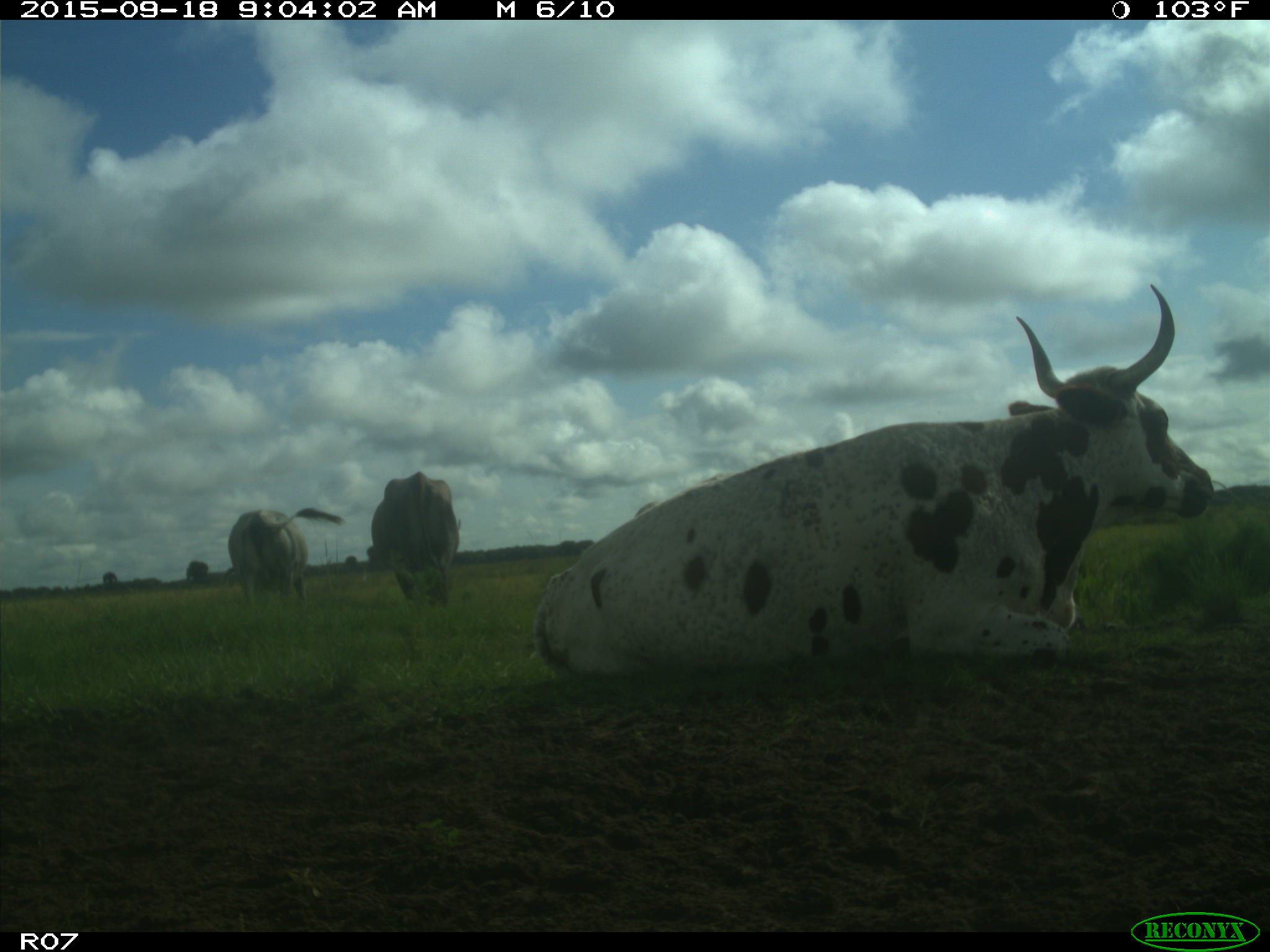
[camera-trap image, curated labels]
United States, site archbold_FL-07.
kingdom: Animalia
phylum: Chordata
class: Mammalia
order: Artiodactyla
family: Bovidae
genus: Bos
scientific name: Bos taurus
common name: domestic cow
Bos taurus (domestic cow).